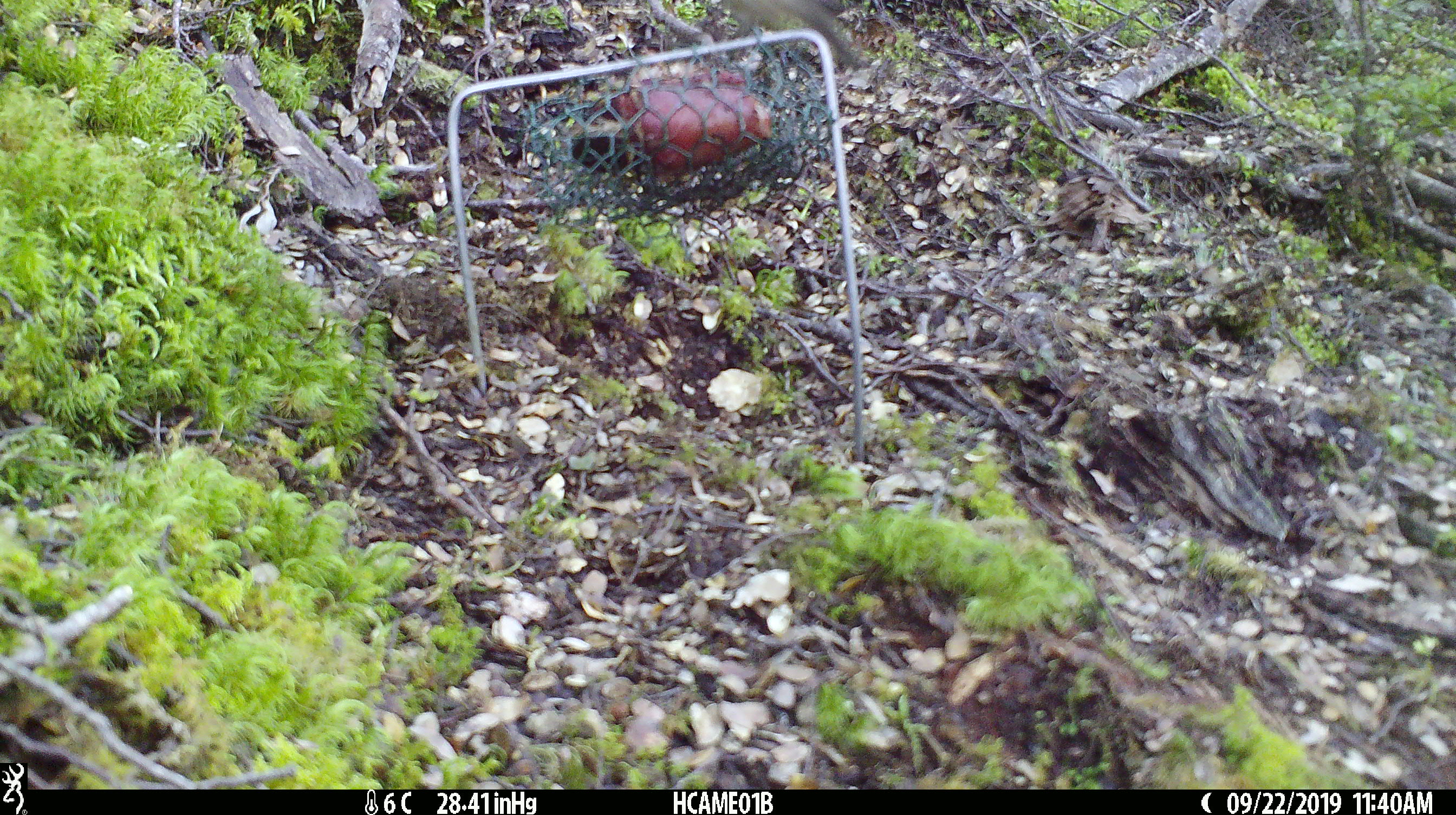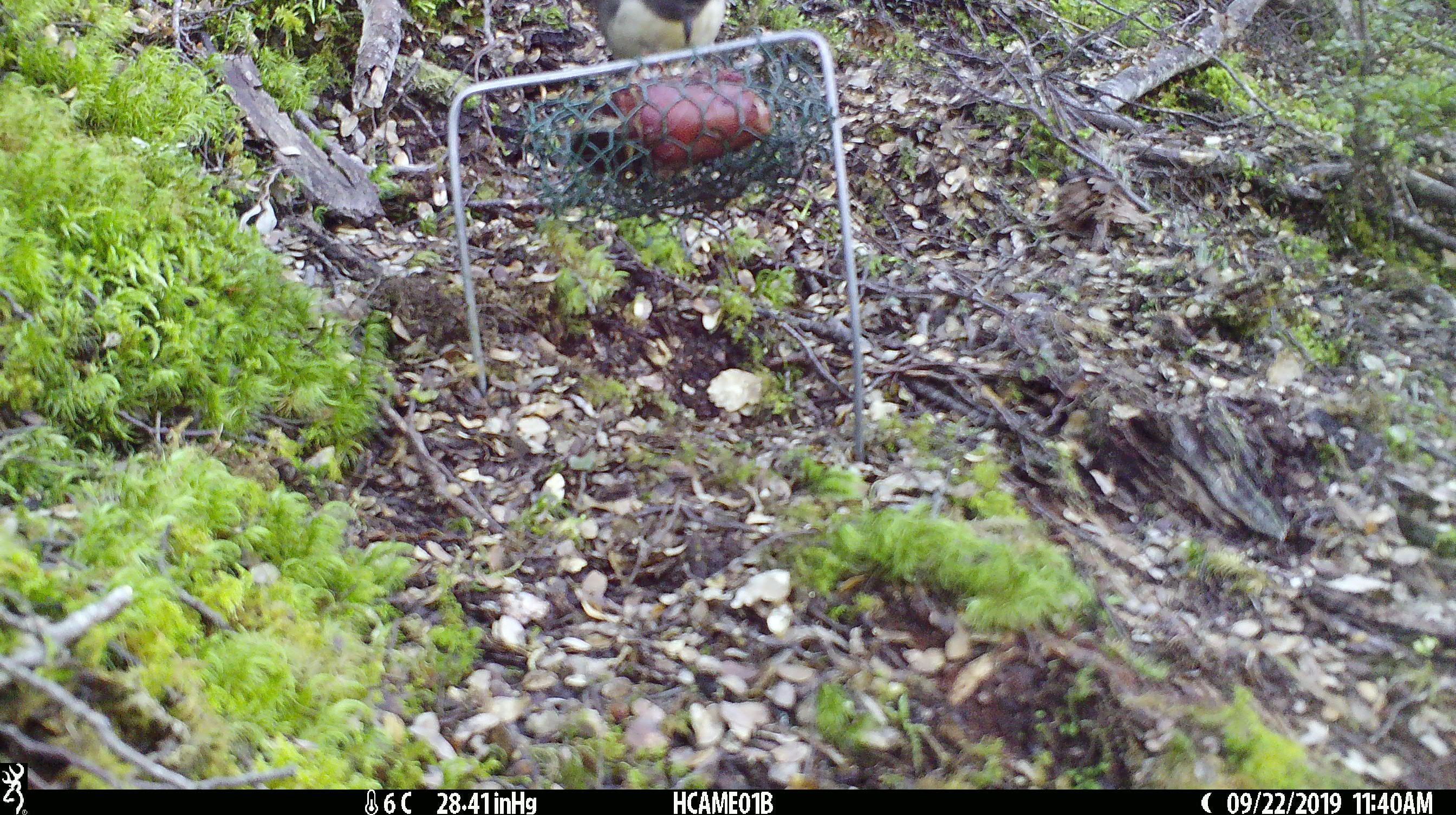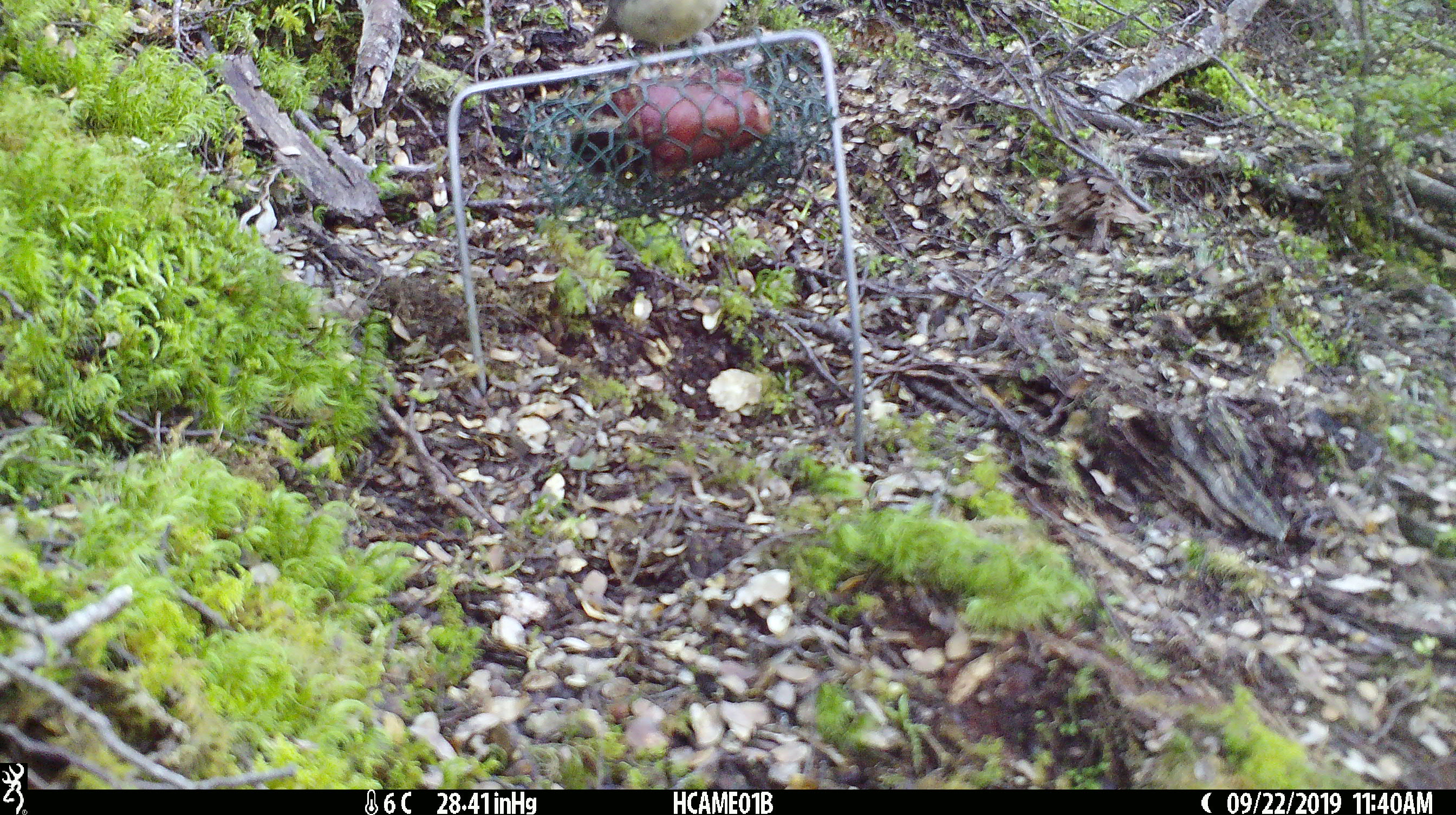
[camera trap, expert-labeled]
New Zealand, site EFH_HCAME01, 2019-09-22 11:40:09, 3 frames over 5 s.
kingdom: Animalia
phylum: Chordata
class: Aves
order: Passeriformes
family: Petroicidae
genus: Petroica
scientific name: Petroica australis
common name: new zealand robin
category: robin